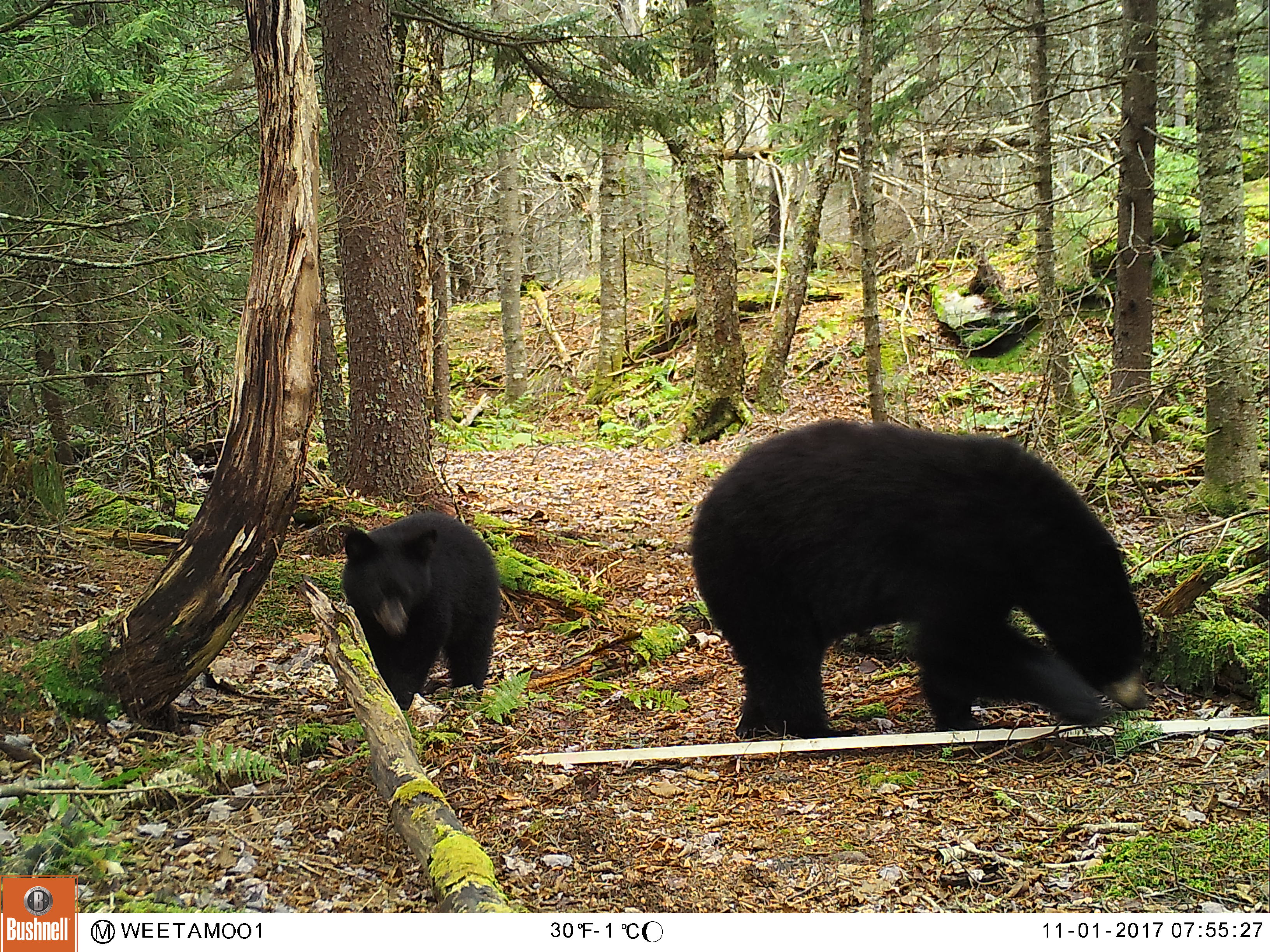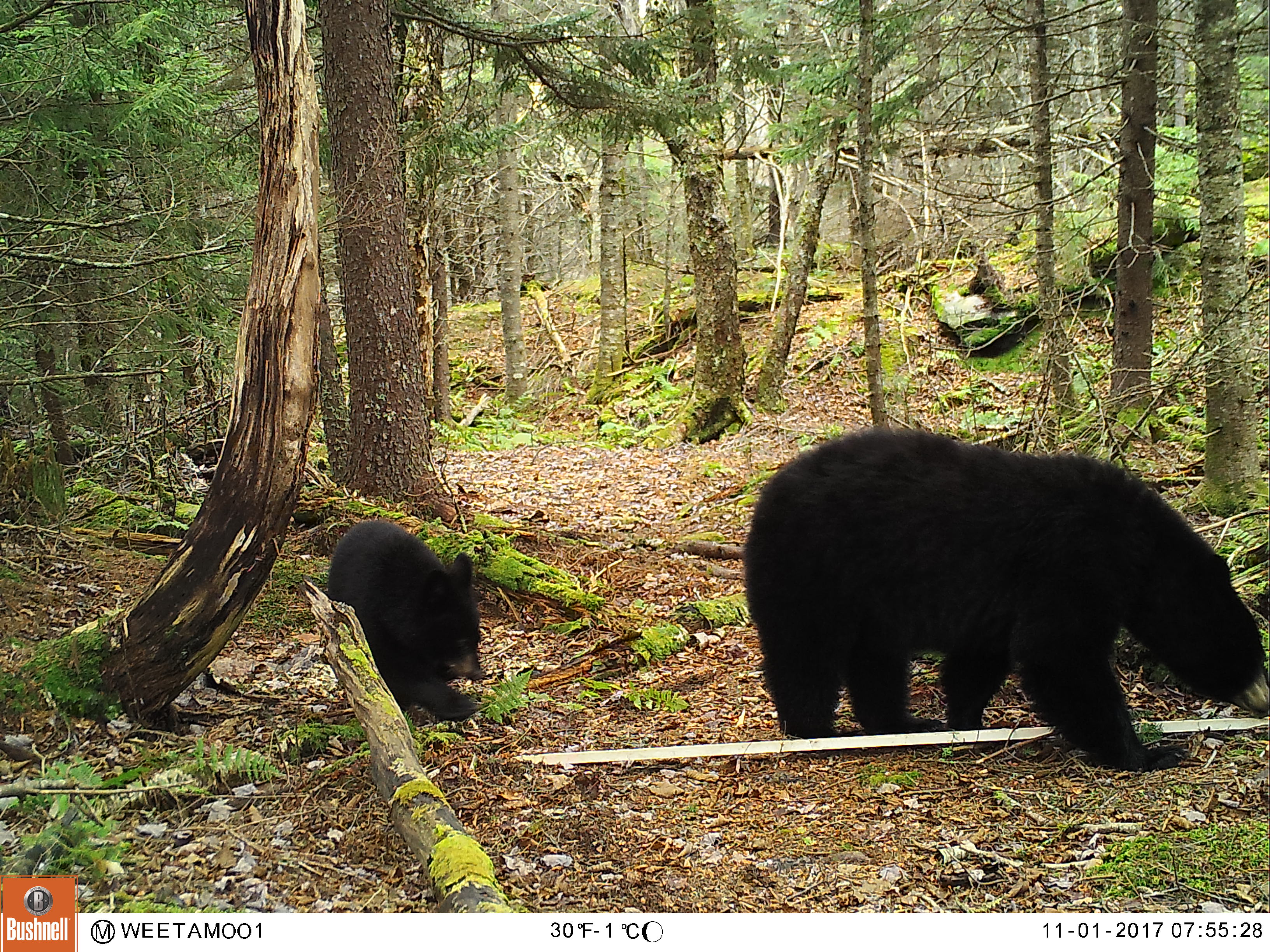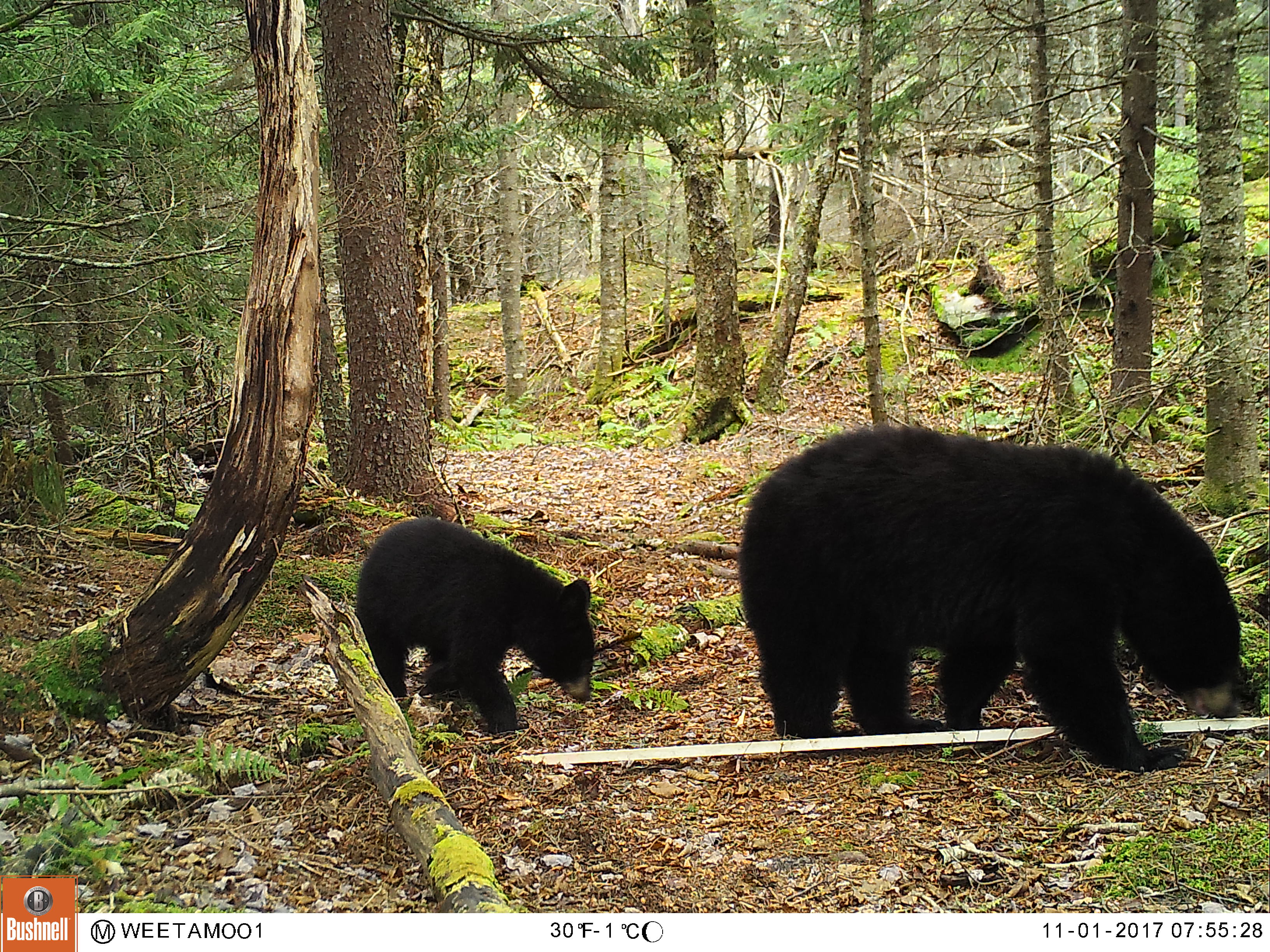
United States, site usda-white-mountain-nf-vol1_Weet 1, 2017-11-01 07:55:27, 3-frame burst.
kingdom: Animalia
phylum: Chordata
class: Mammalia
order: Carnivora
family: Ursidae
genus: Ursus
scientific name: Ursus americanus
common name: black bear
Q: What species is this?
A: Black bear (Ursus americanus).